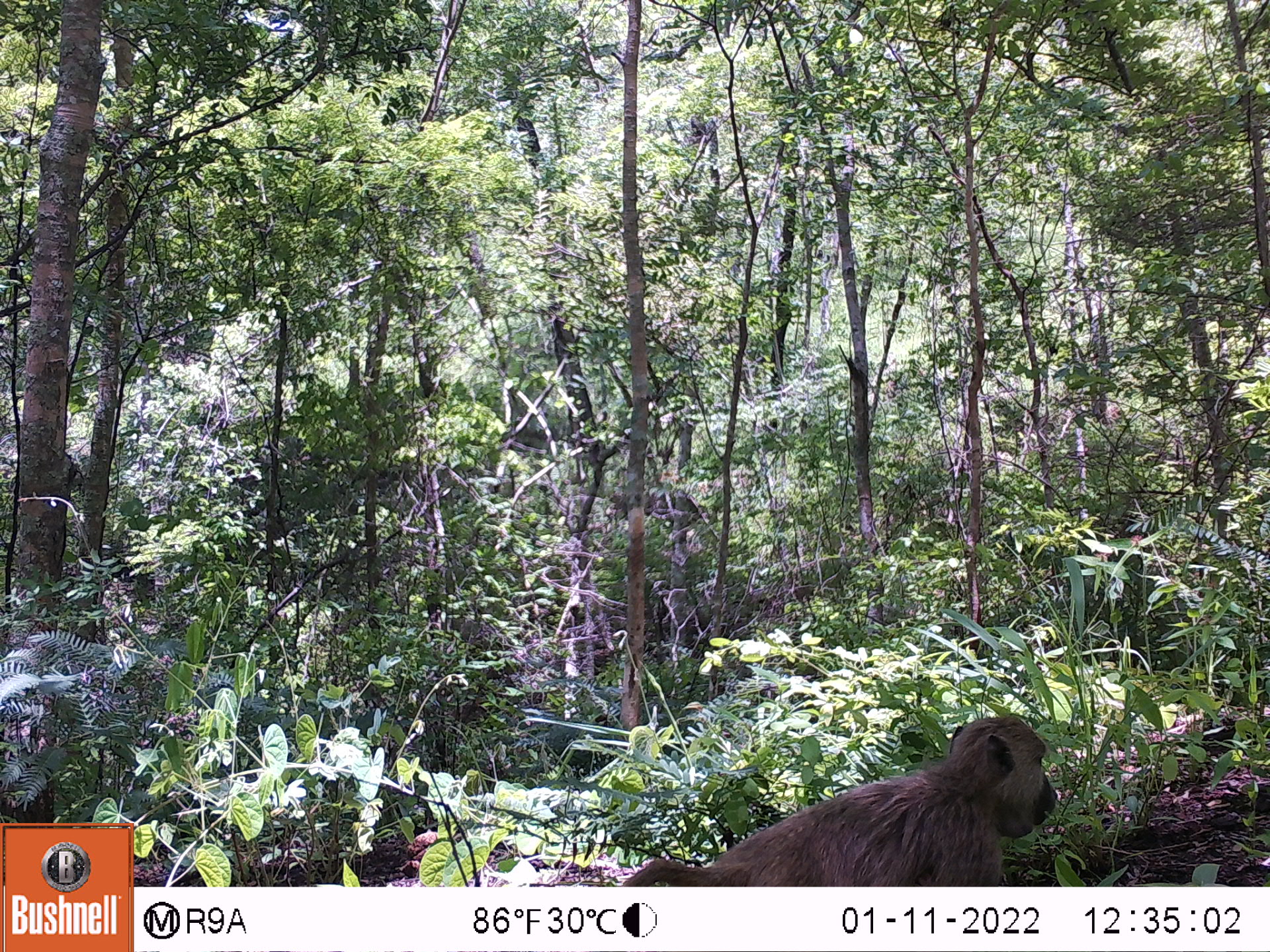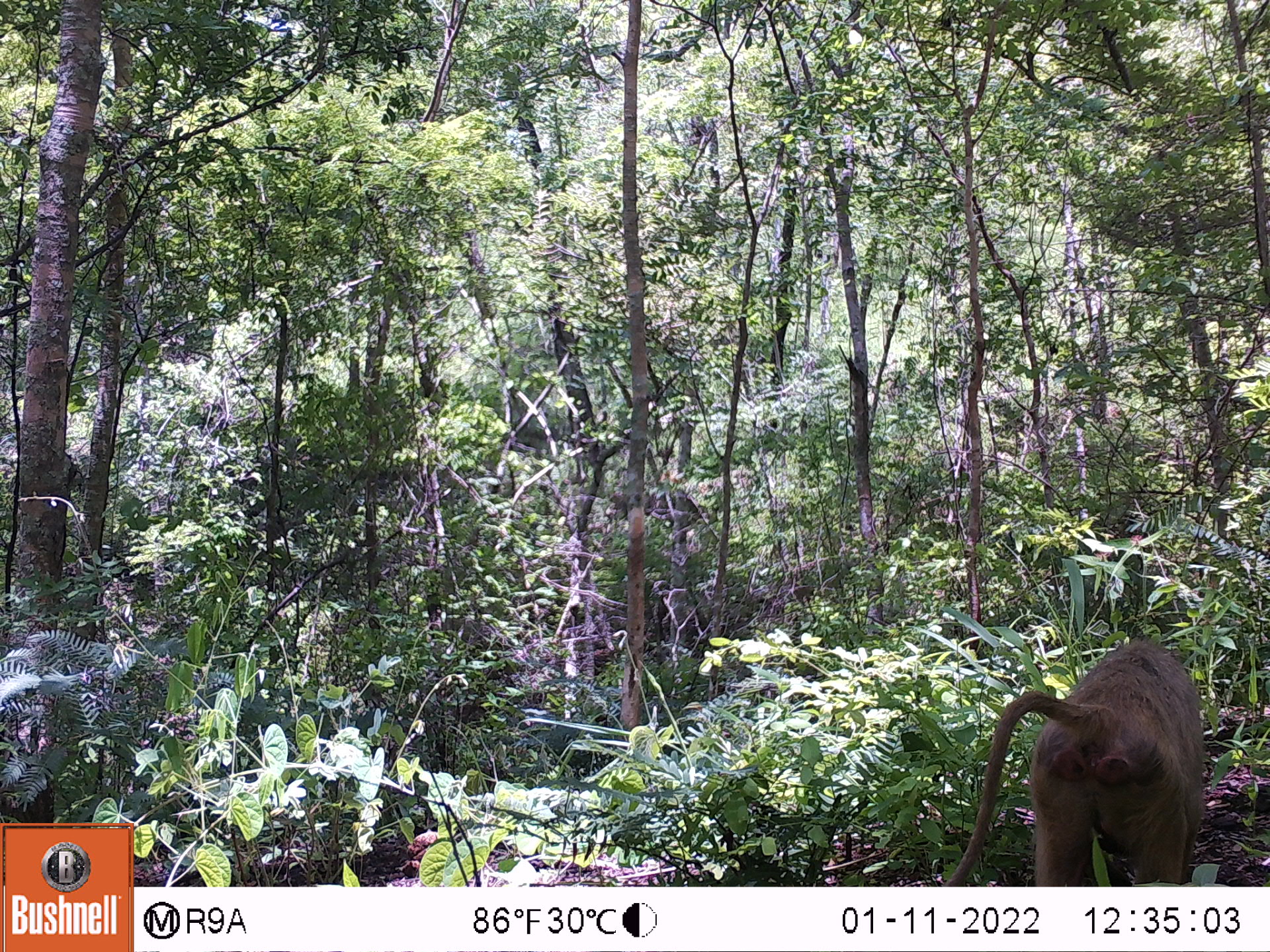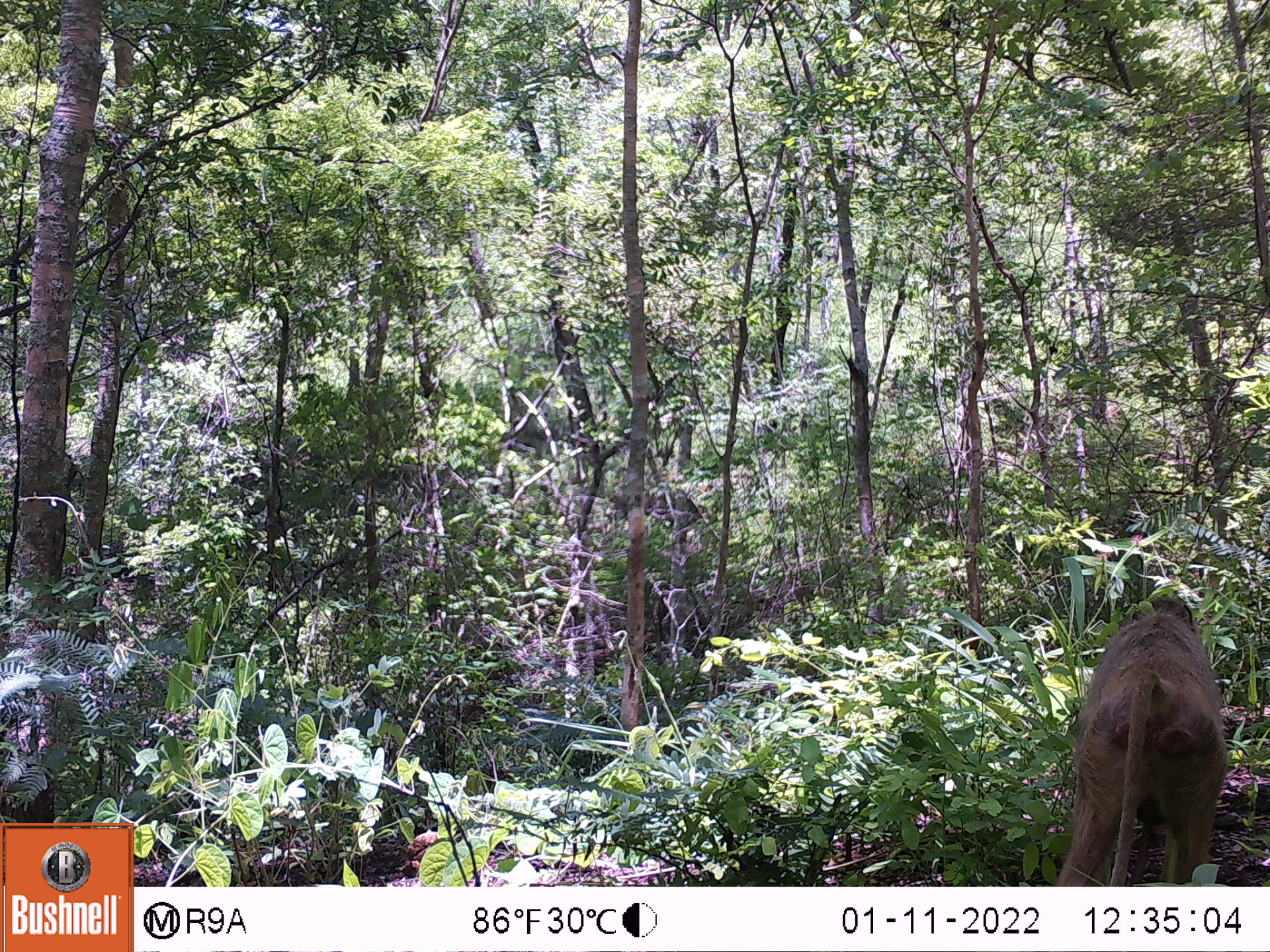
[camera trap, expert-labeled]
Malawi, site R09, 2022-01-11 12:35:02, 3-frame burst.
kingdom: Animalia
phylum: Chordata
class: Mammalia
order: Primates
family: Cercopithecidae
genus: Papio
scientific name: Papio cynocephalus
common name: yellow baboon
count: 1